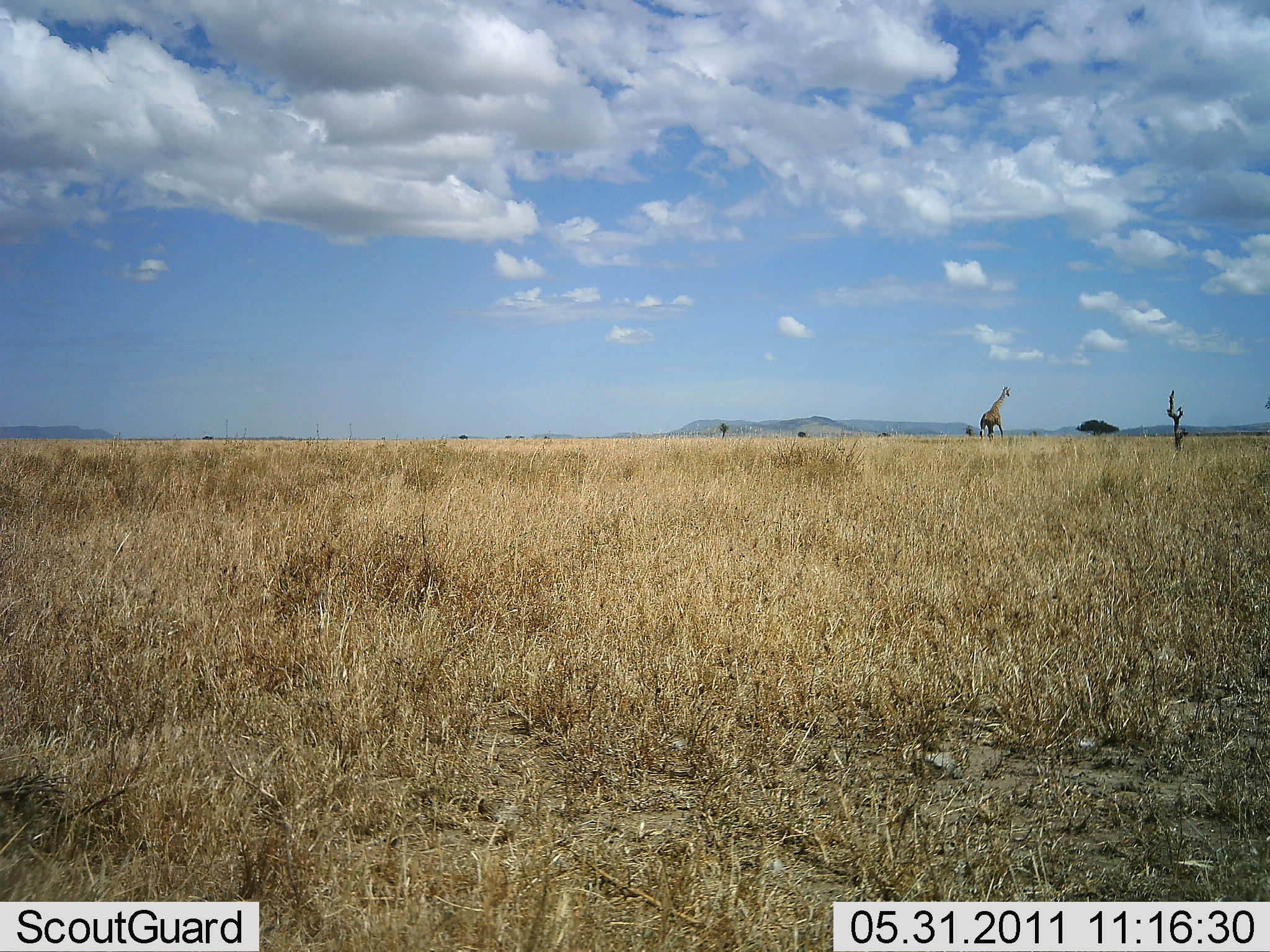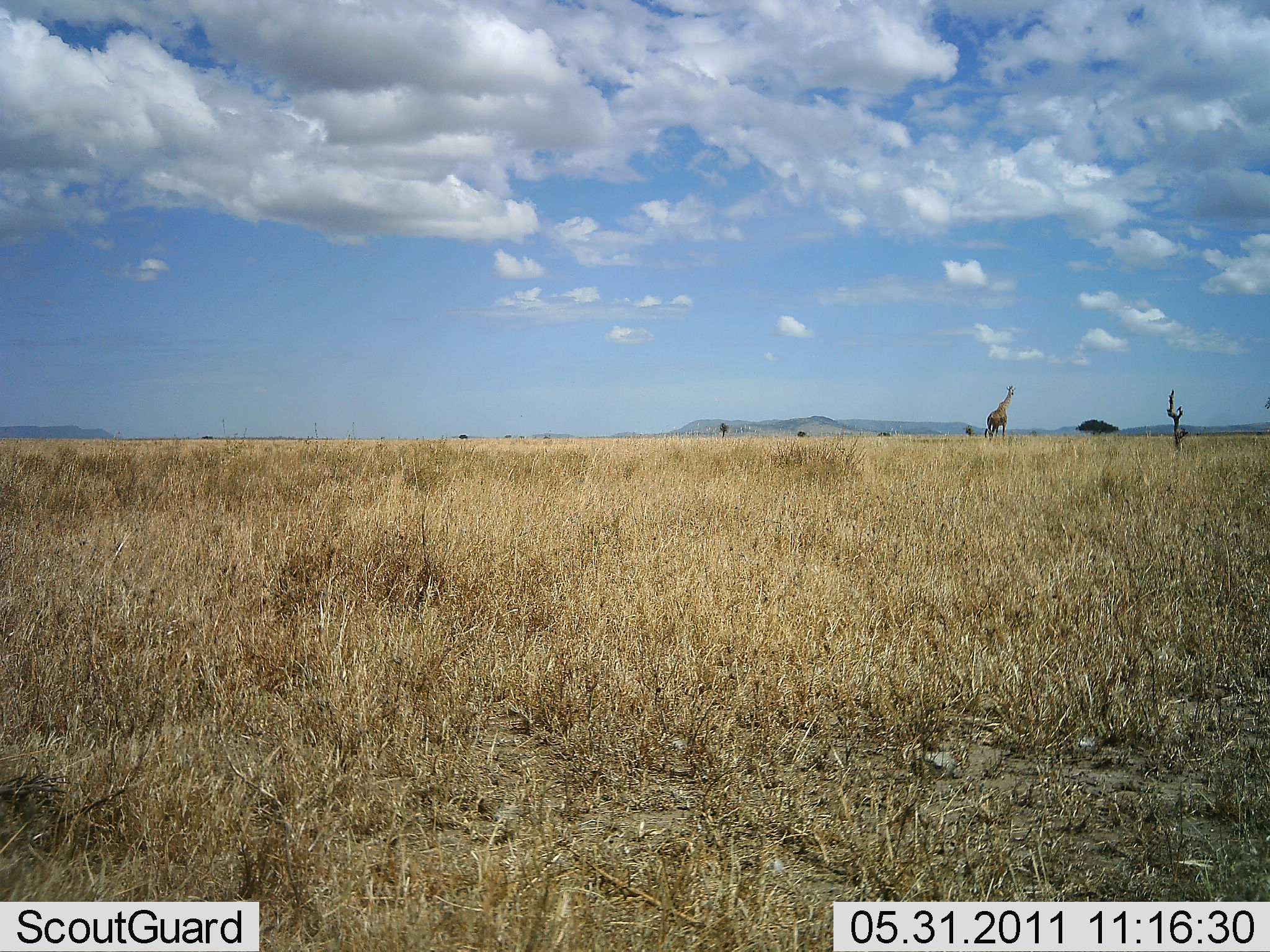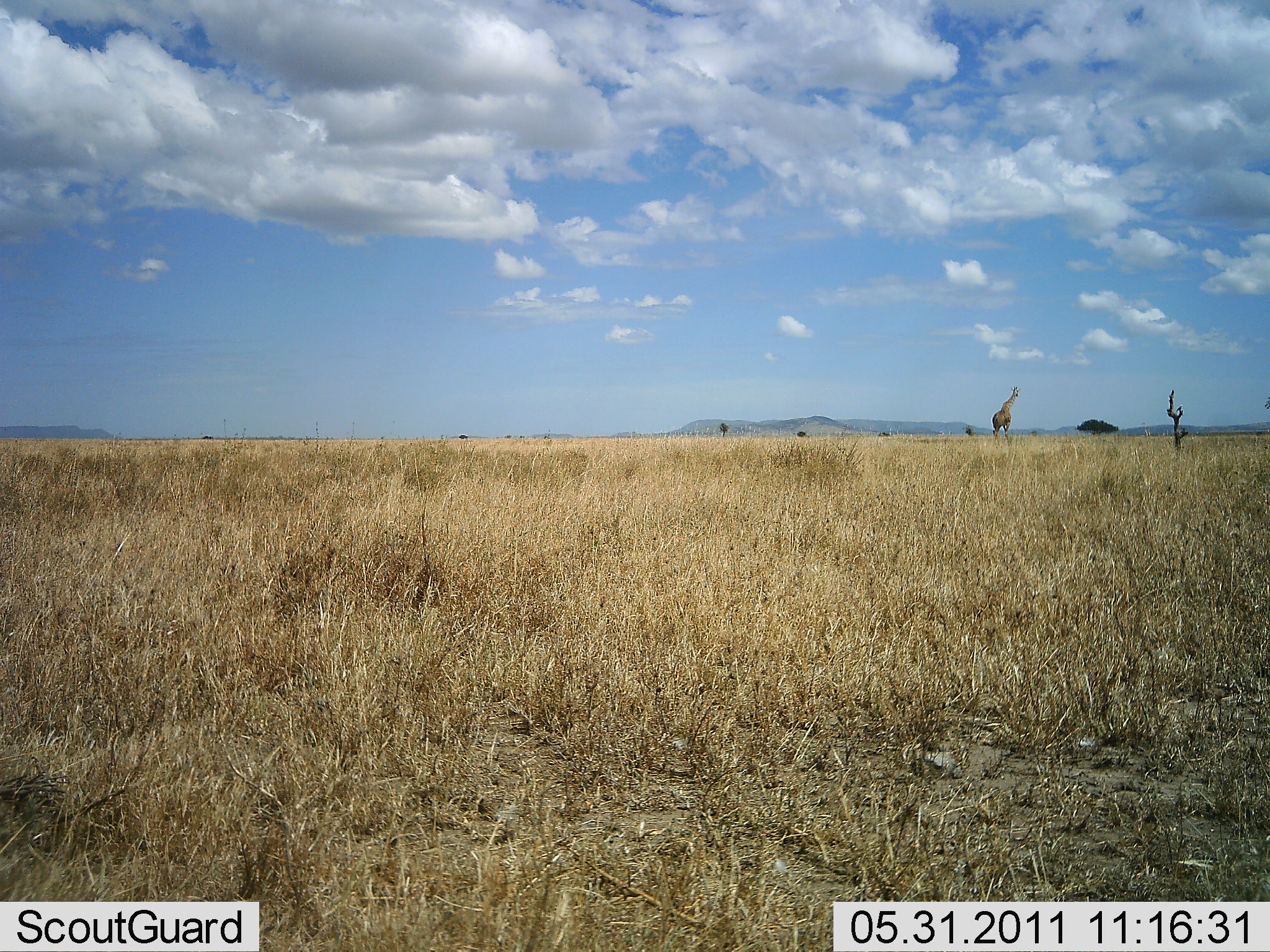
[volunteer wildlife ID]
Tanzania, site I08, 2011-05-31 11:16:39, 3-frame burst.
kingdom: Animalia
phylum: Chordata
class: Mammalia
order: Artiodactyla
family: Giraffidae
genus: Giraffa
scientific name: Giraffa camelopardalis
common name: giraffe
Giraffe (Giraffa camelopardalis), count 1. Behavior (volunteer vote fractions): standing 27%, resting 0%, moving 73%, interacting 0%. Young present (vote fraction): 0%. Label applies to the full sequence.